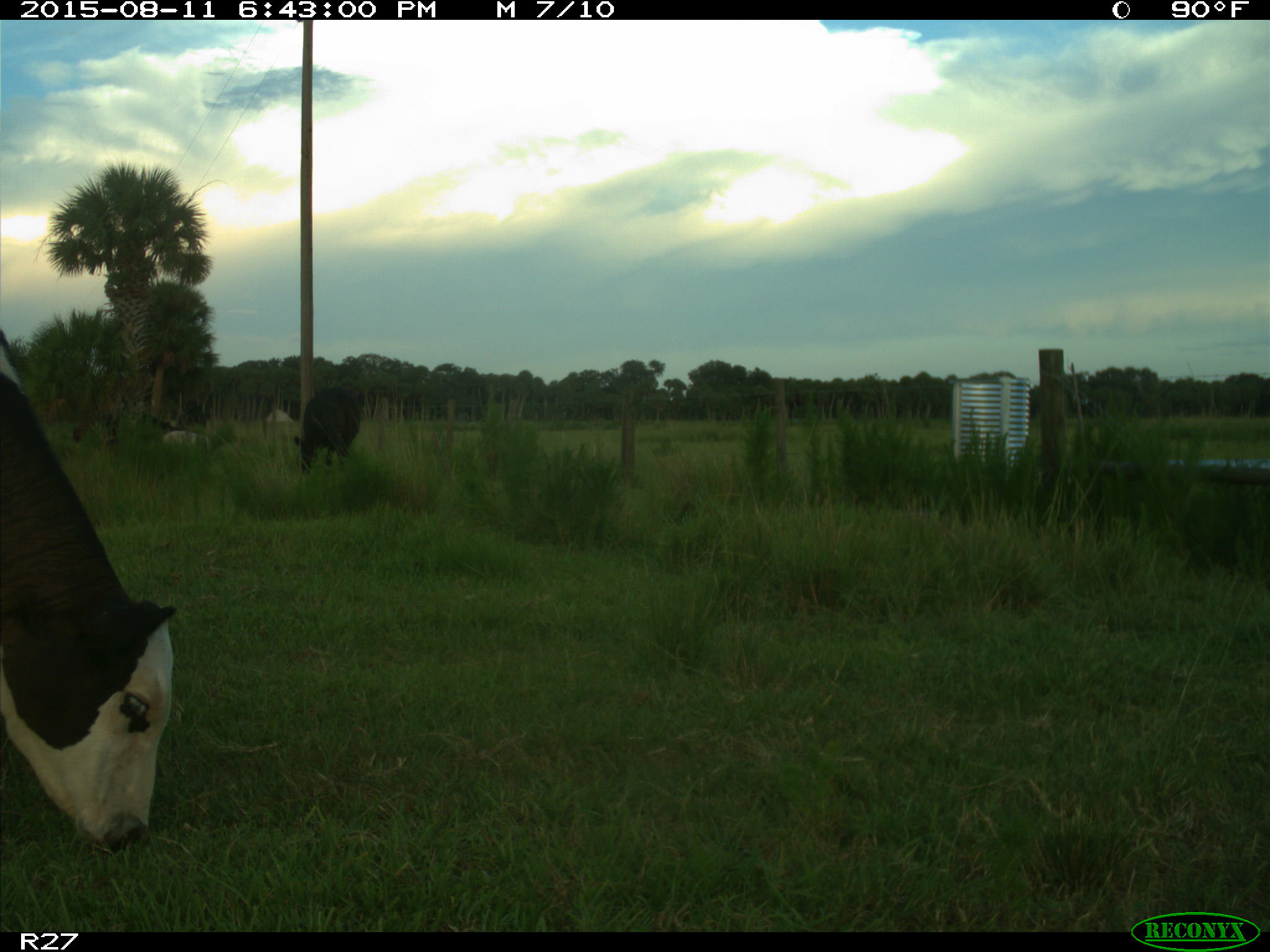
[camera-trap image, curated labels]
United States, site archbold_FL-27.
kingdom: Animalia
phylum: Chordata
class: Mammalia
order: Artiodactyla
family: Bovidae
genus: Bos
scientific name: Bos taurus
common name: domestic cow